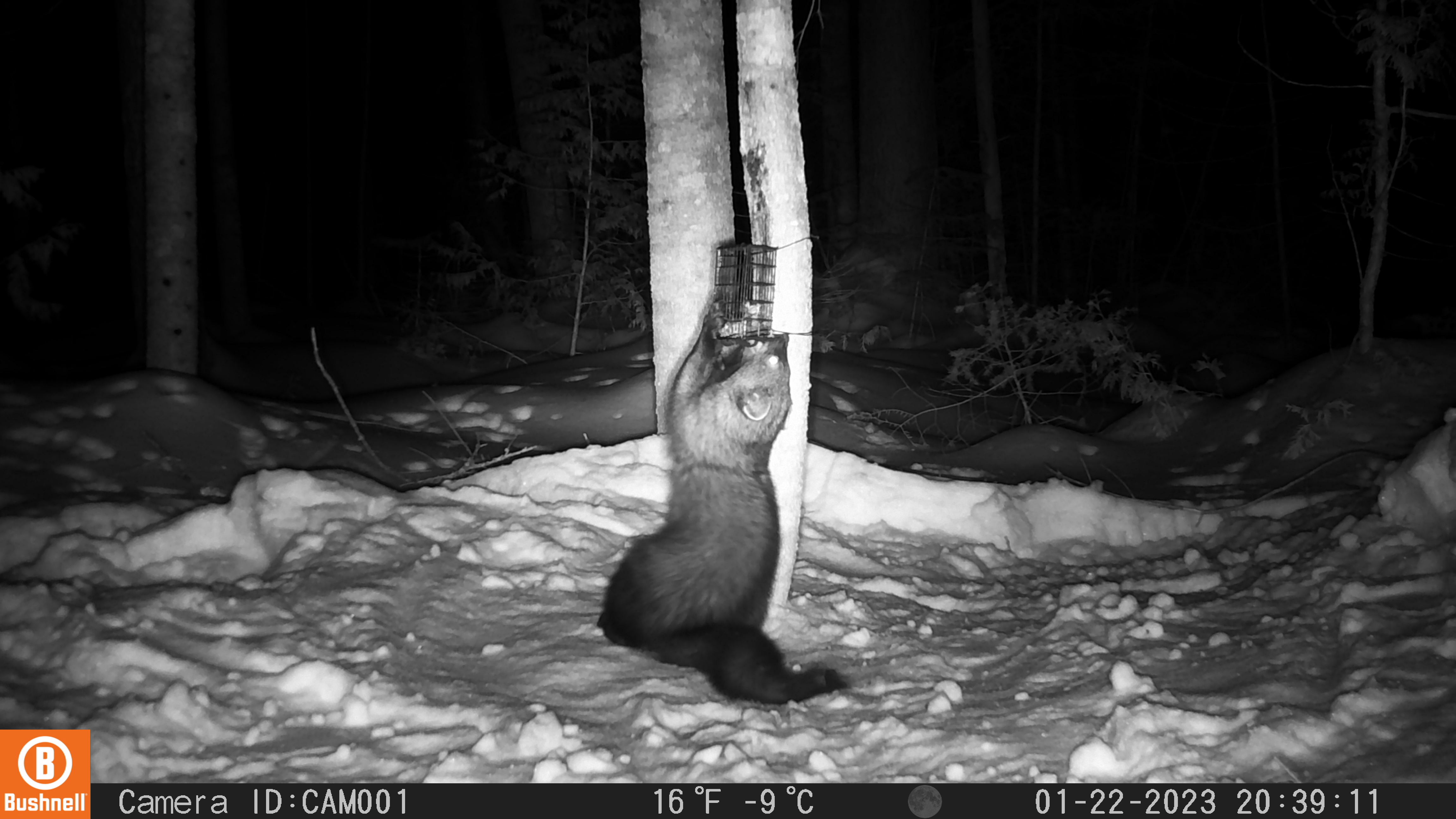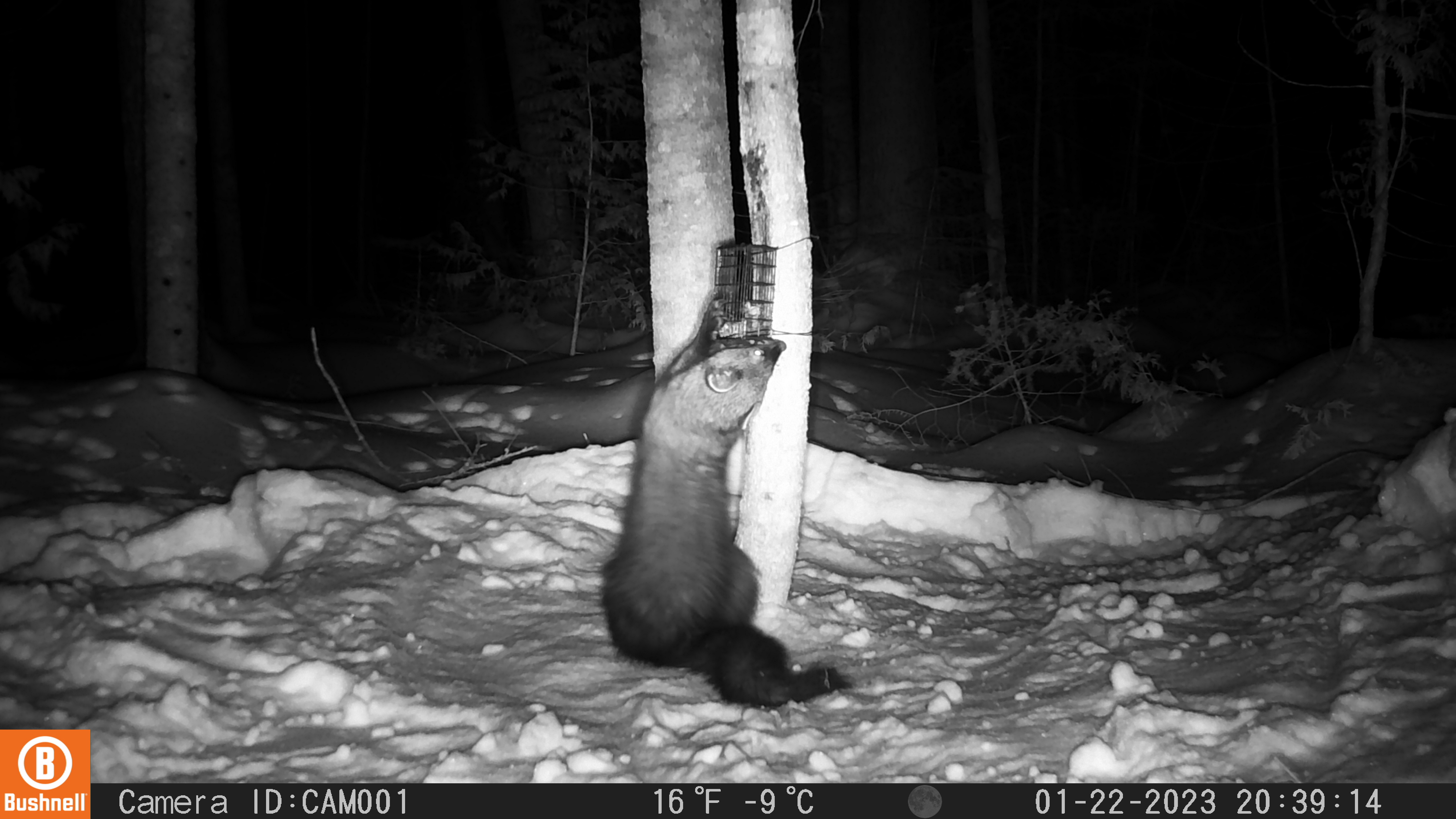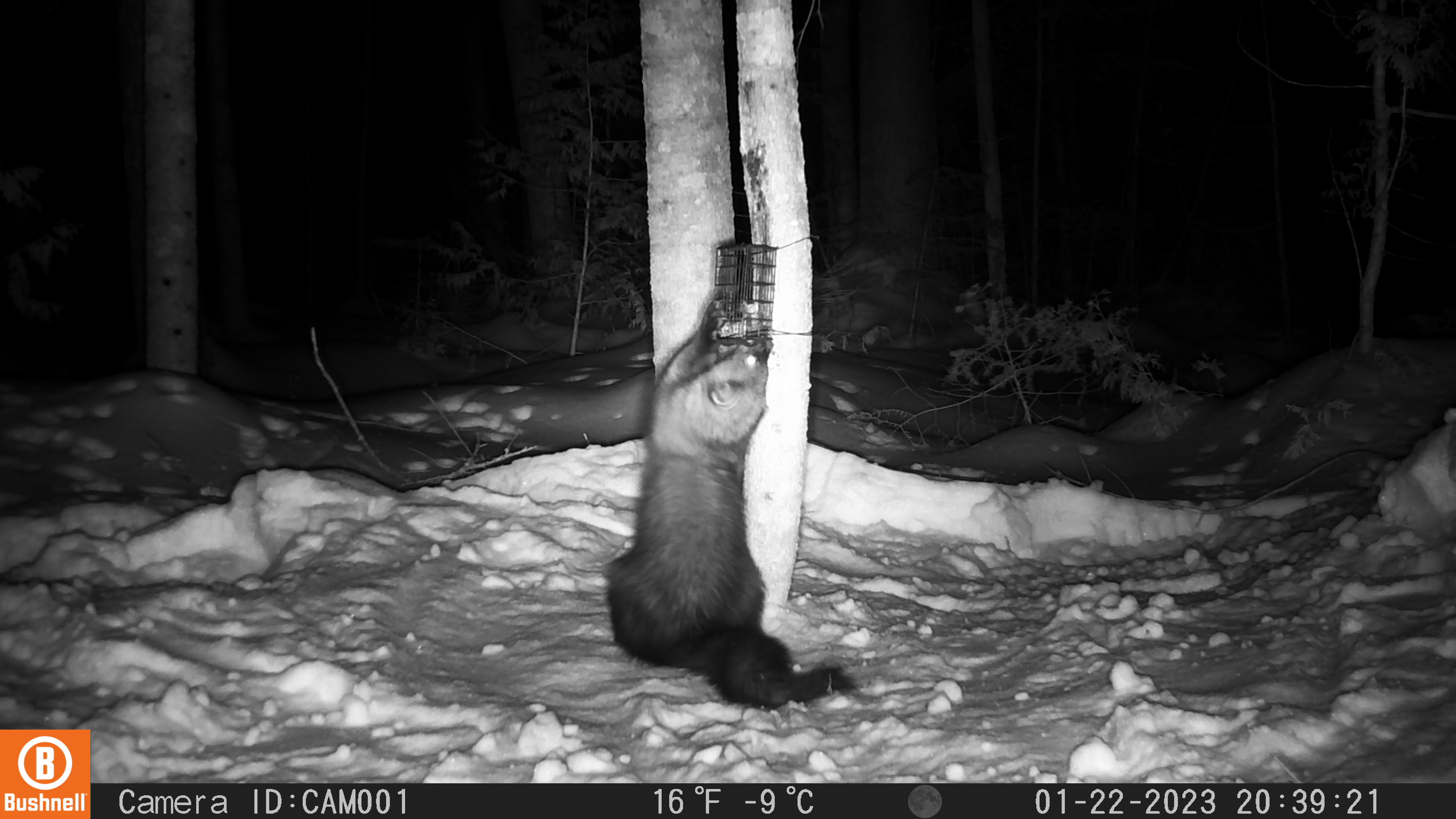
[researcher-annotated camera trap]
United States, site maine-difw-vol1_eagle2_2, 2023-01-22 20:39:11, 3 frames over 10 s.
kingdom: Animalia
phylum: Chordata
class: Mammalia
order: Carnivora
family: Mustelidae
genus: Pekania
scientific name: Pekania pennanti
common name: fisher